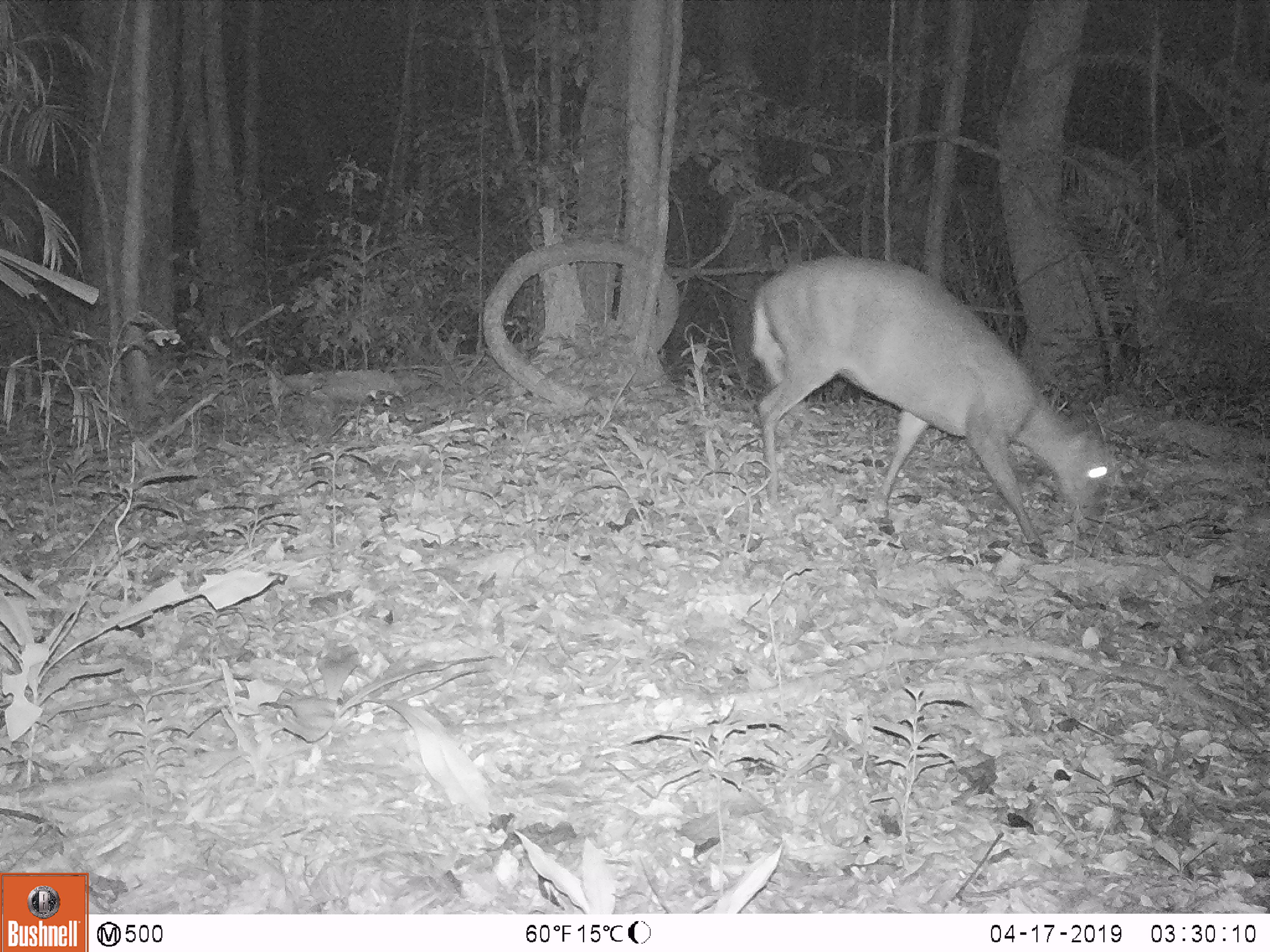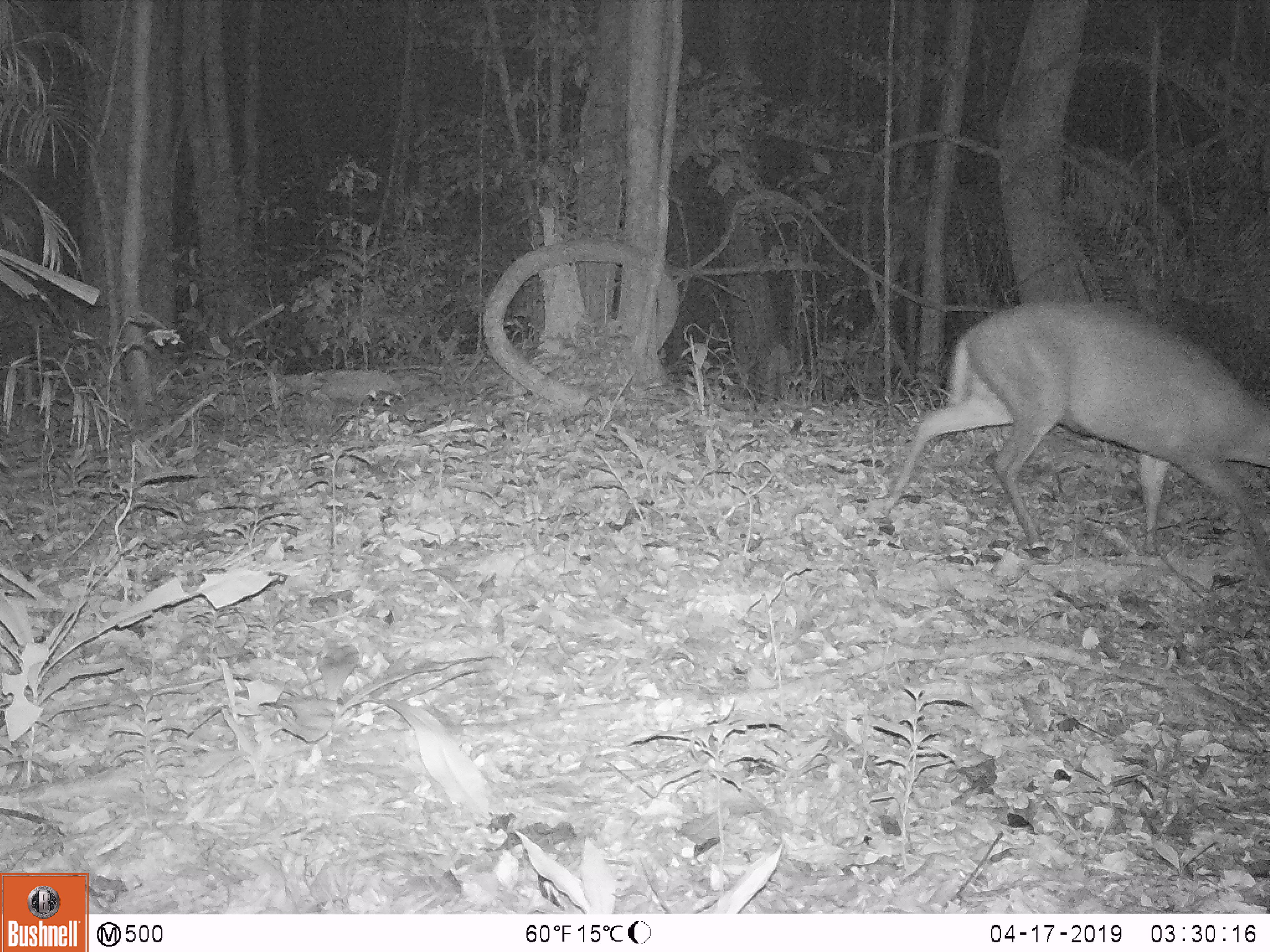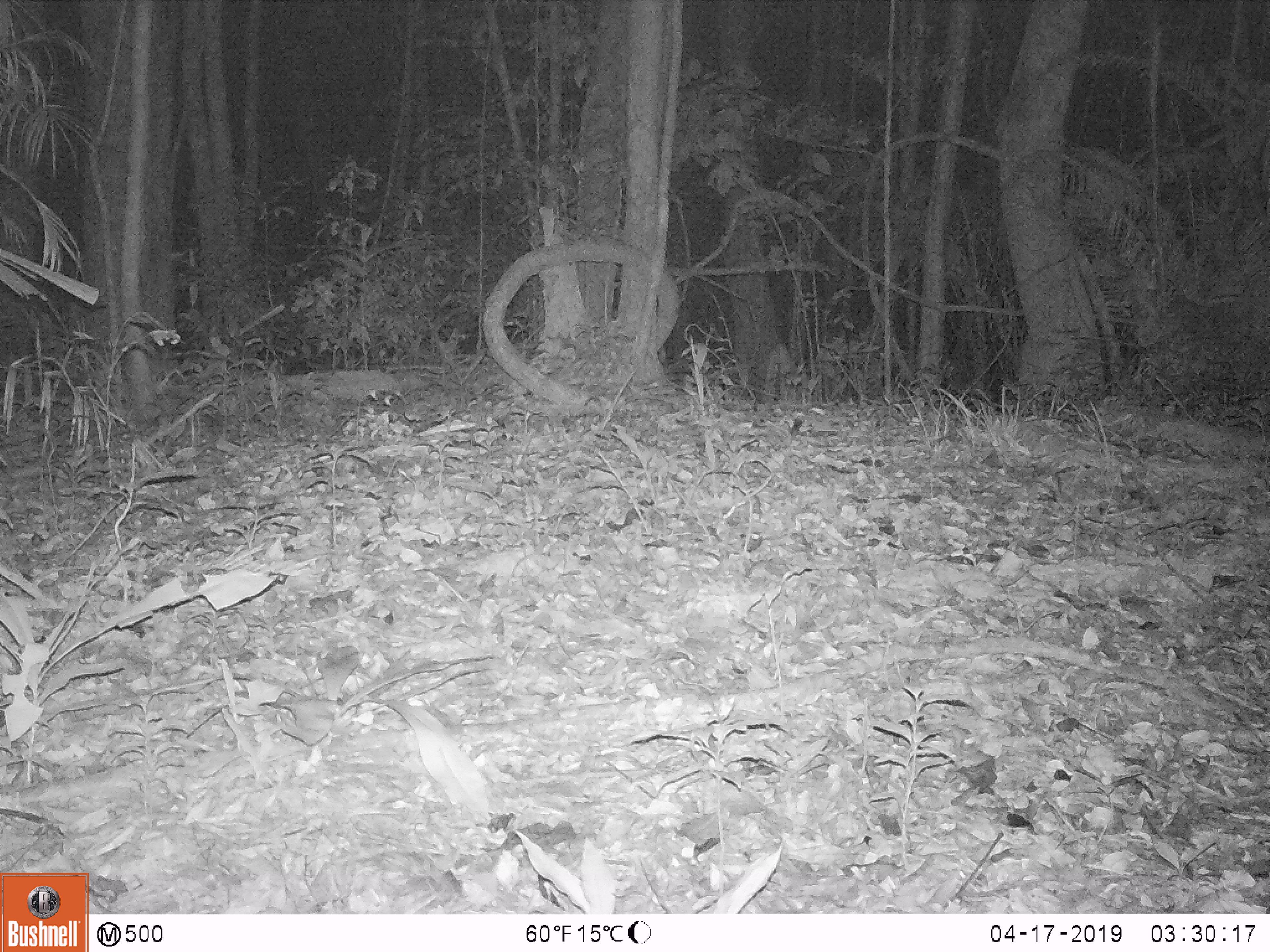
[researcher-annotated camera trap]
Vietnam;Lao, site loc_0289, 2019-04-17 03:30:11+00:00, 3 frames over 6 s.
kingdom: Animalia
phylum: Chordata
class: Mammalia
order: Artiodactyla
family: Cervidae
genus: Muntiacus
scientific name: Muntiacus rooseveltorum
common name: roosevelt's muntjac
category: roosevelts muntjac group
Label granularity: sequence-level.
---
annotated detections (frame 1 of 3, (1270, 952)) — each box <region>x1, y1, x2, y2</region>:
roosevelts muntjac group: <region>749, 255, 1113, 559</region>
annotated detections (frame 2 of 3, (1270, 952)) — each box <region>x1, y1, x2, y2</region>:
roosevelts muntjac group: <region>874, 301, 1270, 569</region>